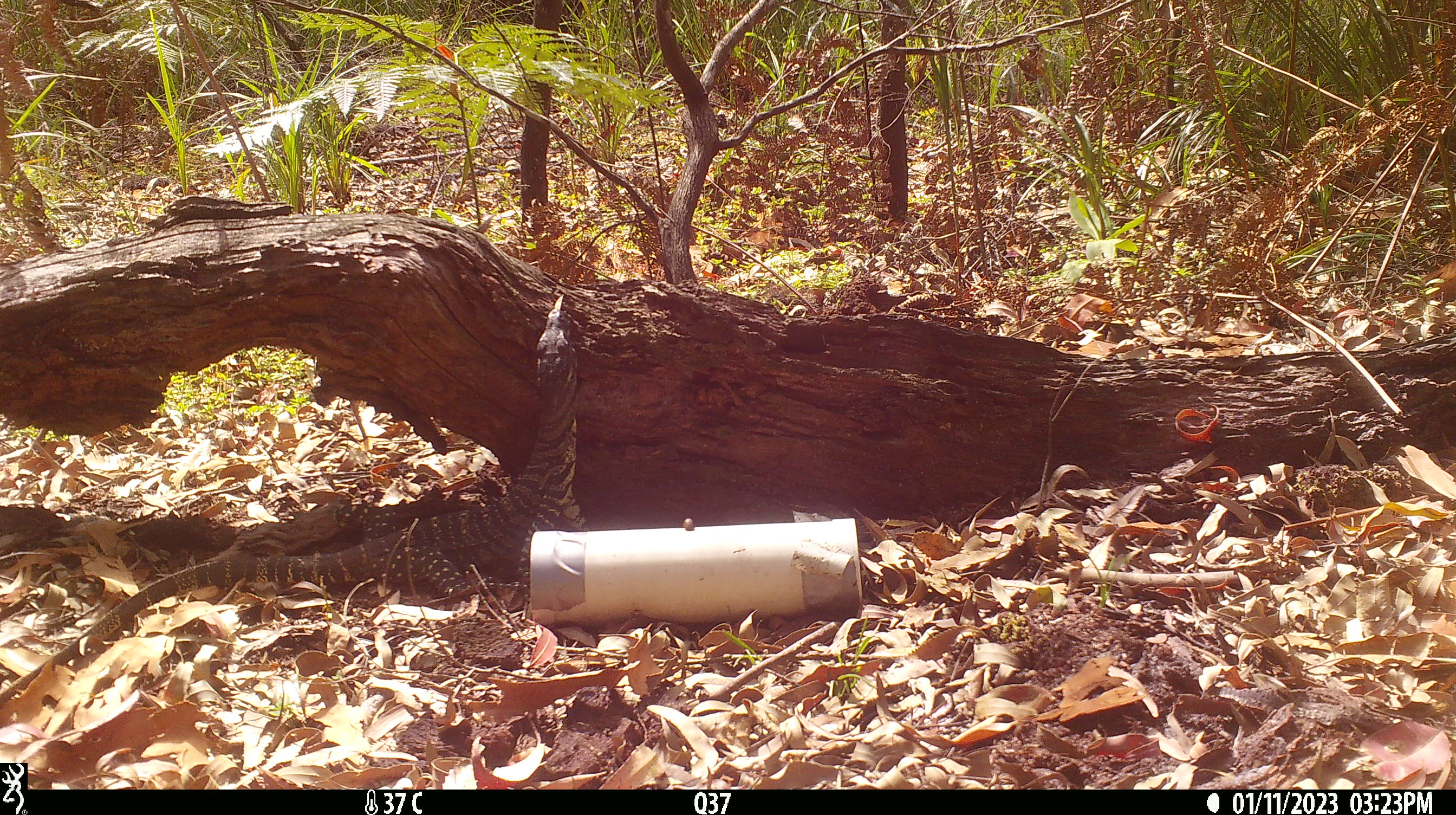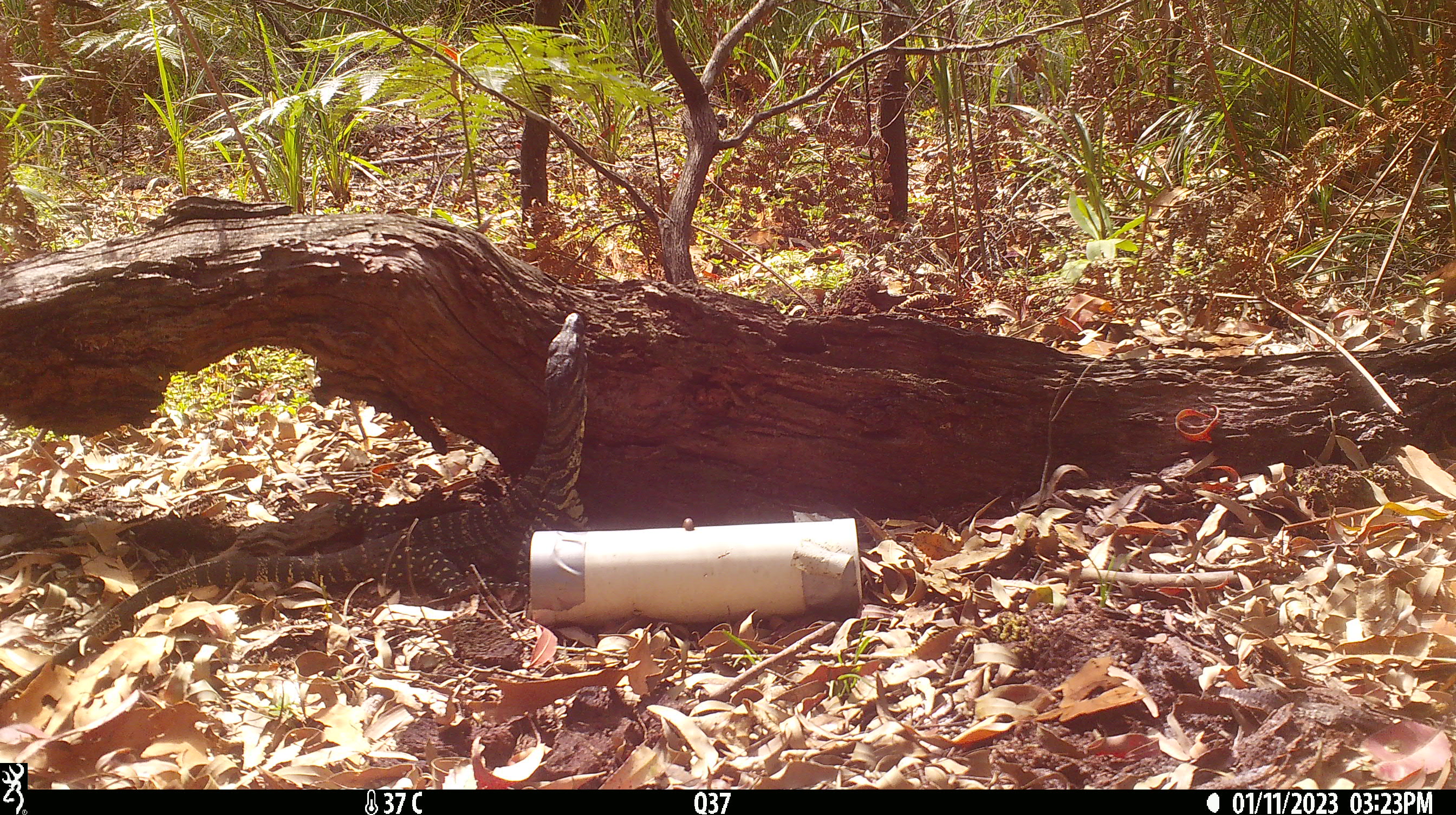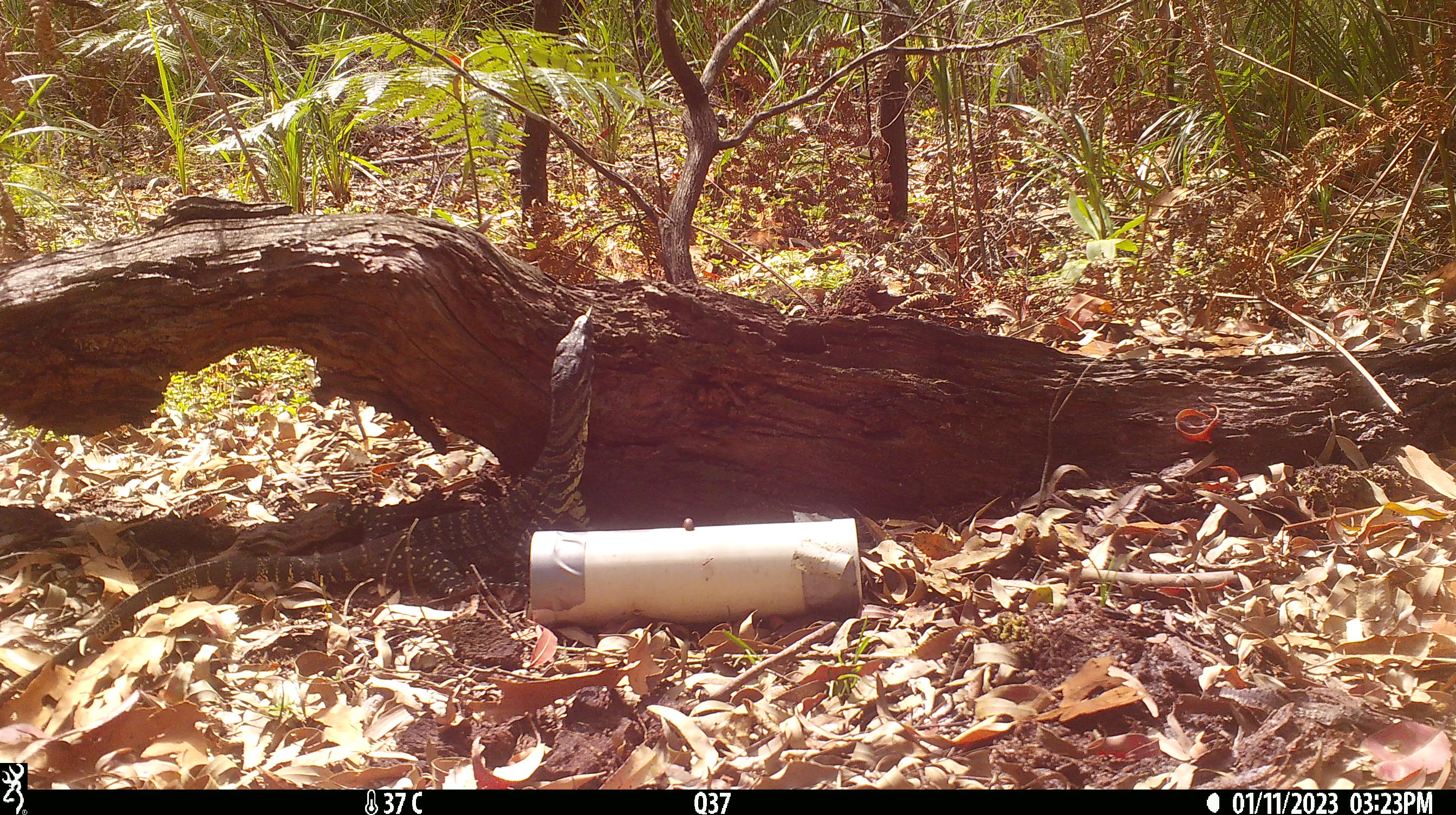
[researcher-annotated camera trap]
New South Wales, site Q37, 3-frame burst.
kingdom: Animalia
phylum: Chordata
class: Reptilia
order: Squamata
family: Varanidae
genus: Varanus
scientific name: Varanus varius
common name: lace monitor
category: goanna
Goanna (lace monitor) (Varanus varius).